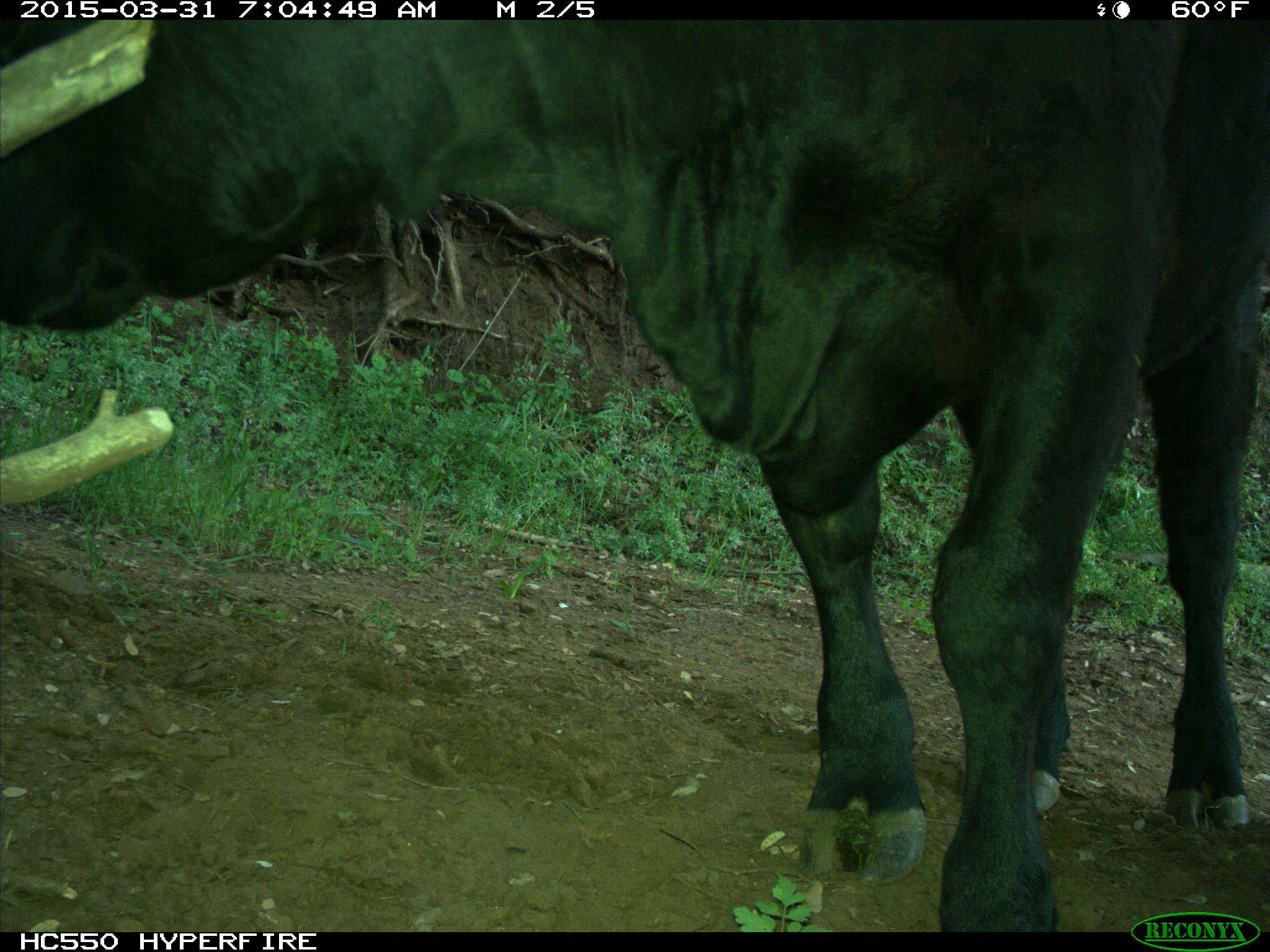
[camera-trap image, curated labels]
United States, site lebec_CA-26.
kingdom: Animalia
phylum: Chordata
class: Mammalia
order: Artiodactyla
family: Bovidae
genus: Bos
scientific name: Bos taurus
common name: domestic cow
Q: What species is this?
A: Bos taurus (domestic cow).